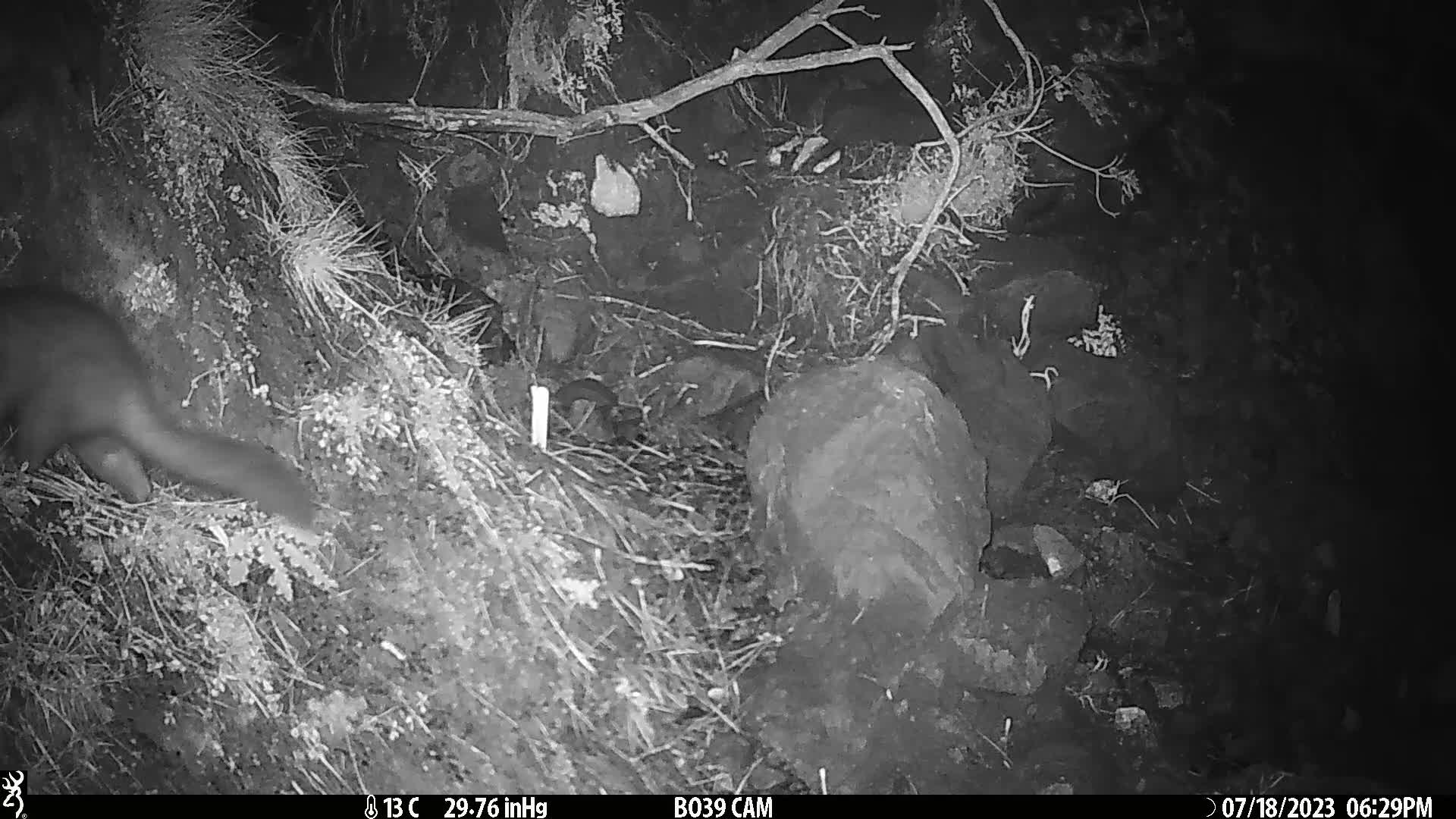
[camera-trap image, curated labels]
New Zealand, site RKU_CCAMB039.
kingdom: Animalia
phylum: Chordata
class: Mammalia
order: Diprotodontia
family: Phalangeridae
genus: Trichosurus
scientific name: Trichosurus vulpecula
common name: common brushtail possum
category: possum